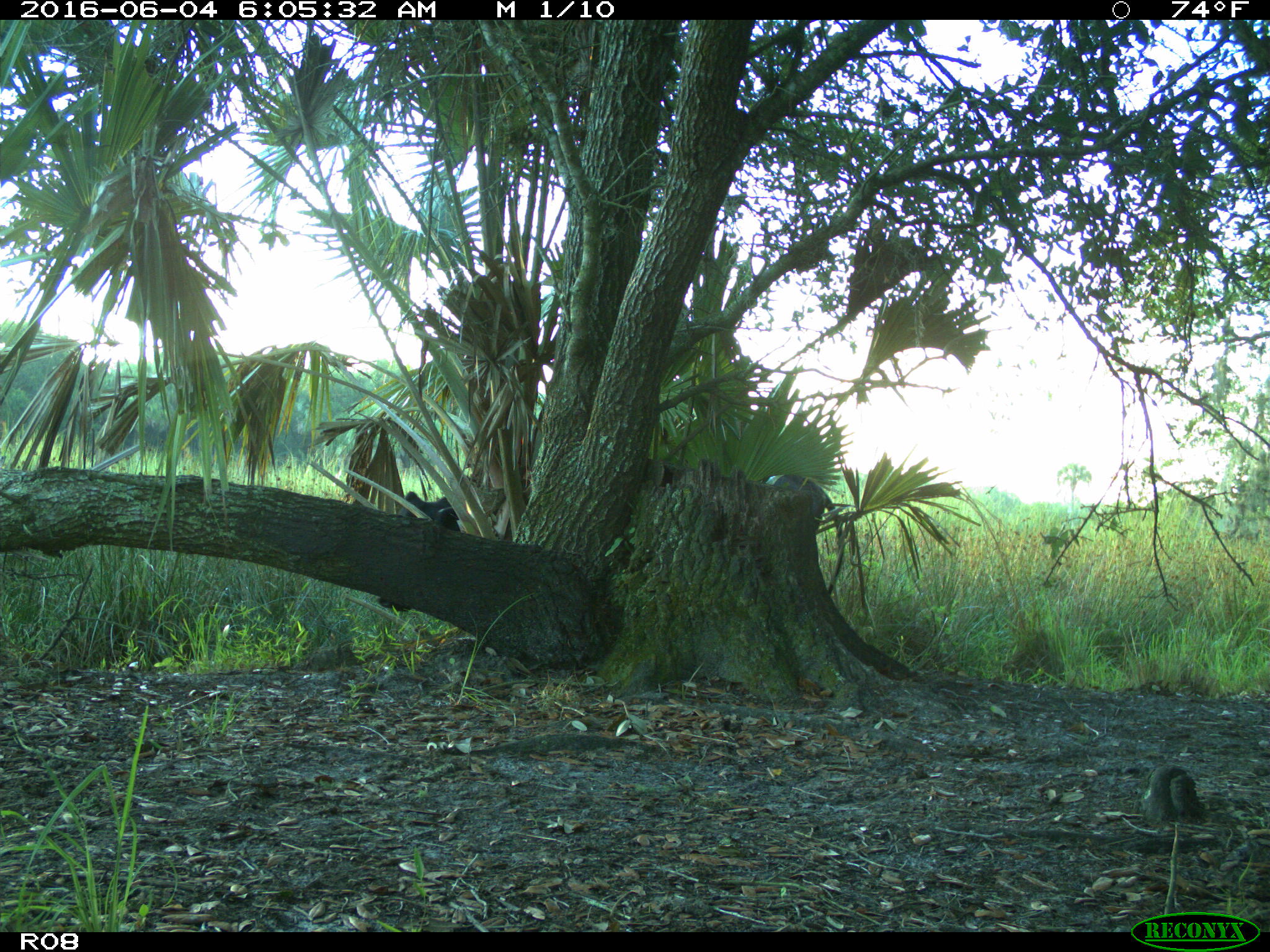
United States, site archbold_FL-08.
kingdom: Animalia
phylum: Chordata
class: Mammalia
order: Artiodactyla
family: Bovidae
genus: Bos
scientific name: Bos taurus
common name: domestic cow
Bos taurus (domestic cow).